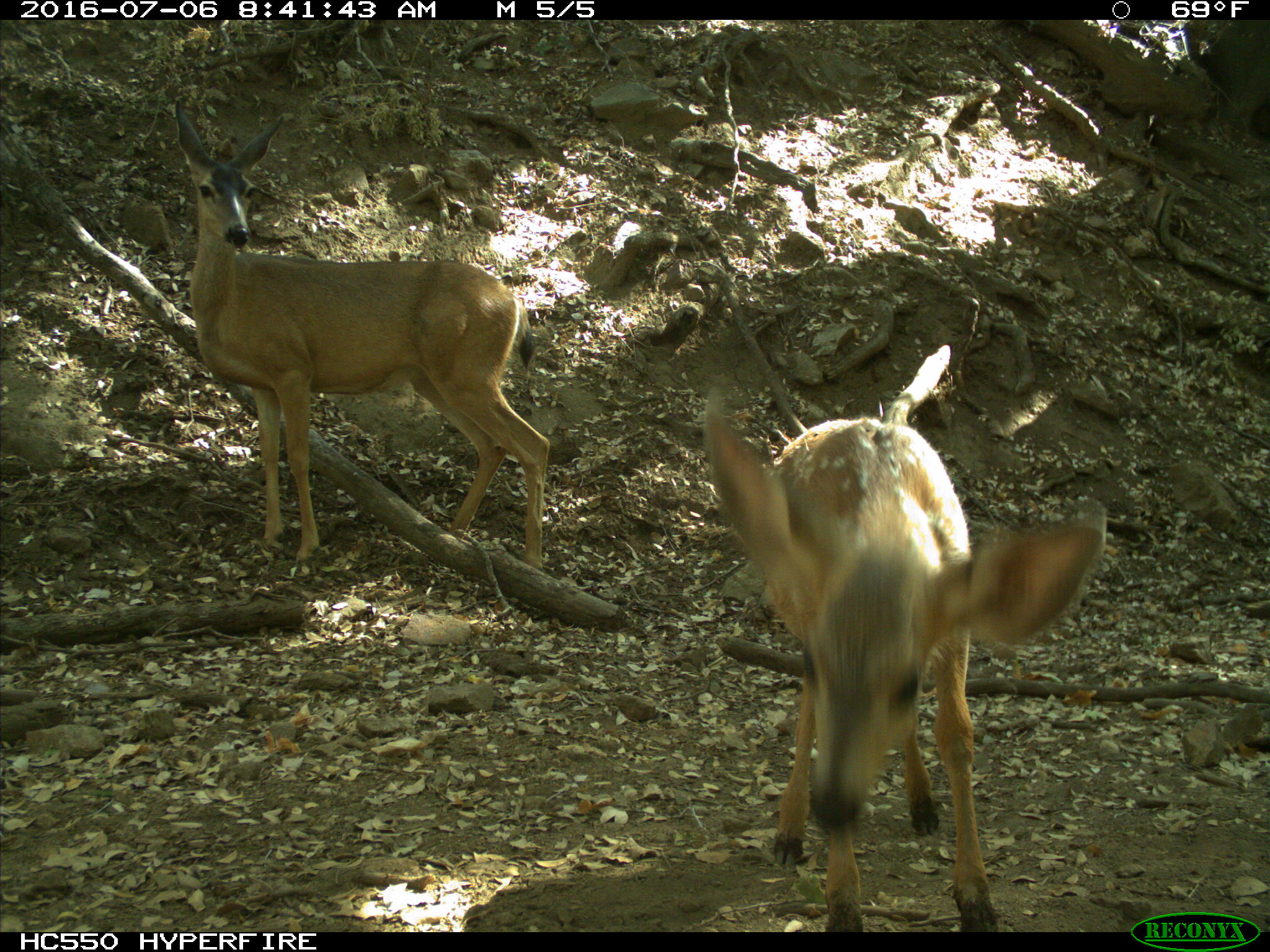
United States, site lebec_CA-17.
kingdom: Animalia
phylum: Chordata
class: Mammalia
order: Artiodactyla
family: Cervidae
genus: Odocoileus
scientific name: Odocoileus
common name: deer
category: unidentified deer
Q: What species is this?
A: Unidentified deer (deer) (Odocoileus).